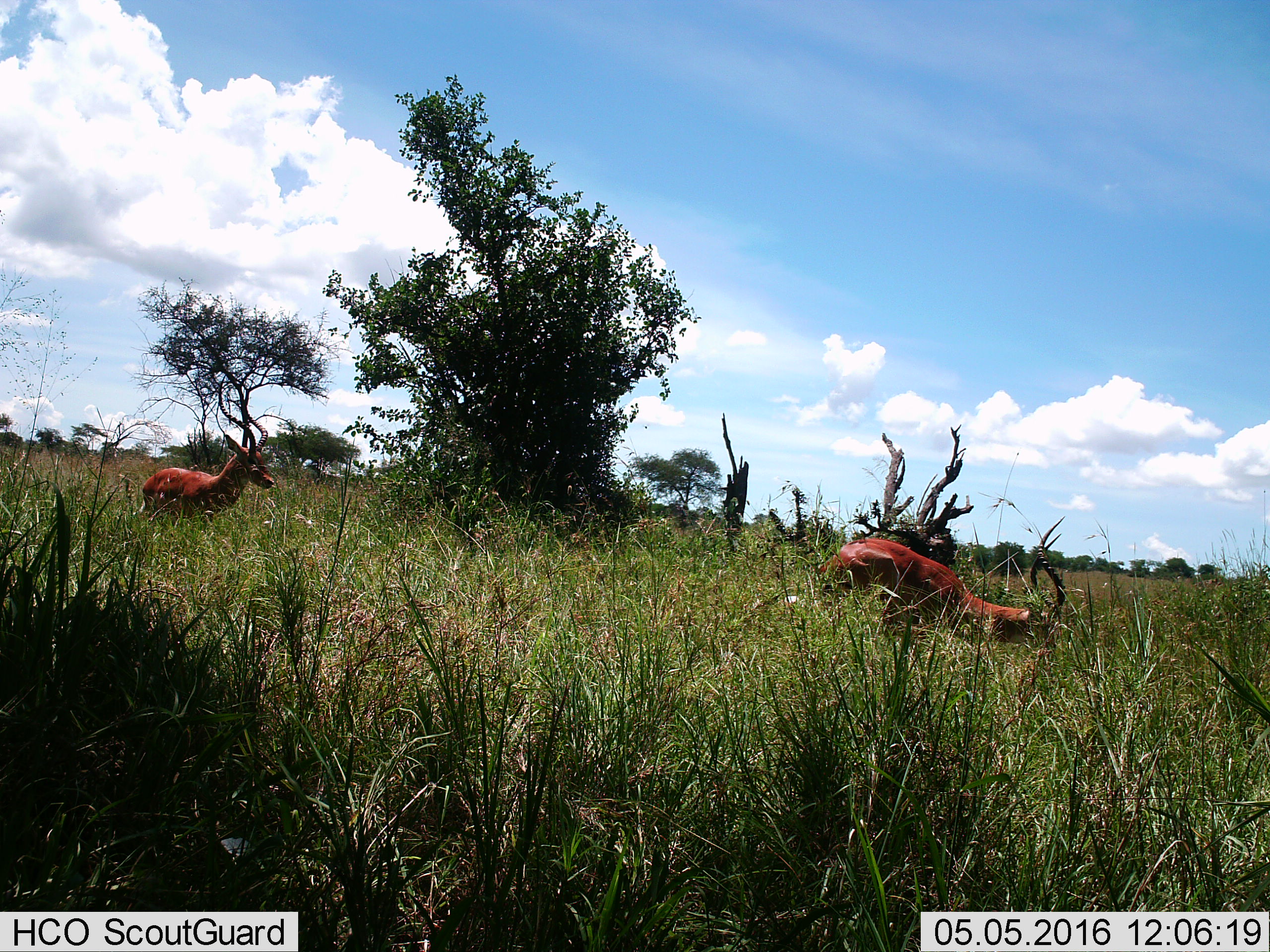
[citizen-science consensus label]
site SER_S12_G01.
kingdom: Animalia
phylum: Chordata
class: Mammalia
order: Artiodactyla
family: Bovidae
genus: Aepyceros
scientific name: Aepyceros melampus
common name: impala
Impala (Aepyceros melampus), count 2. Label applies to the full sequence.